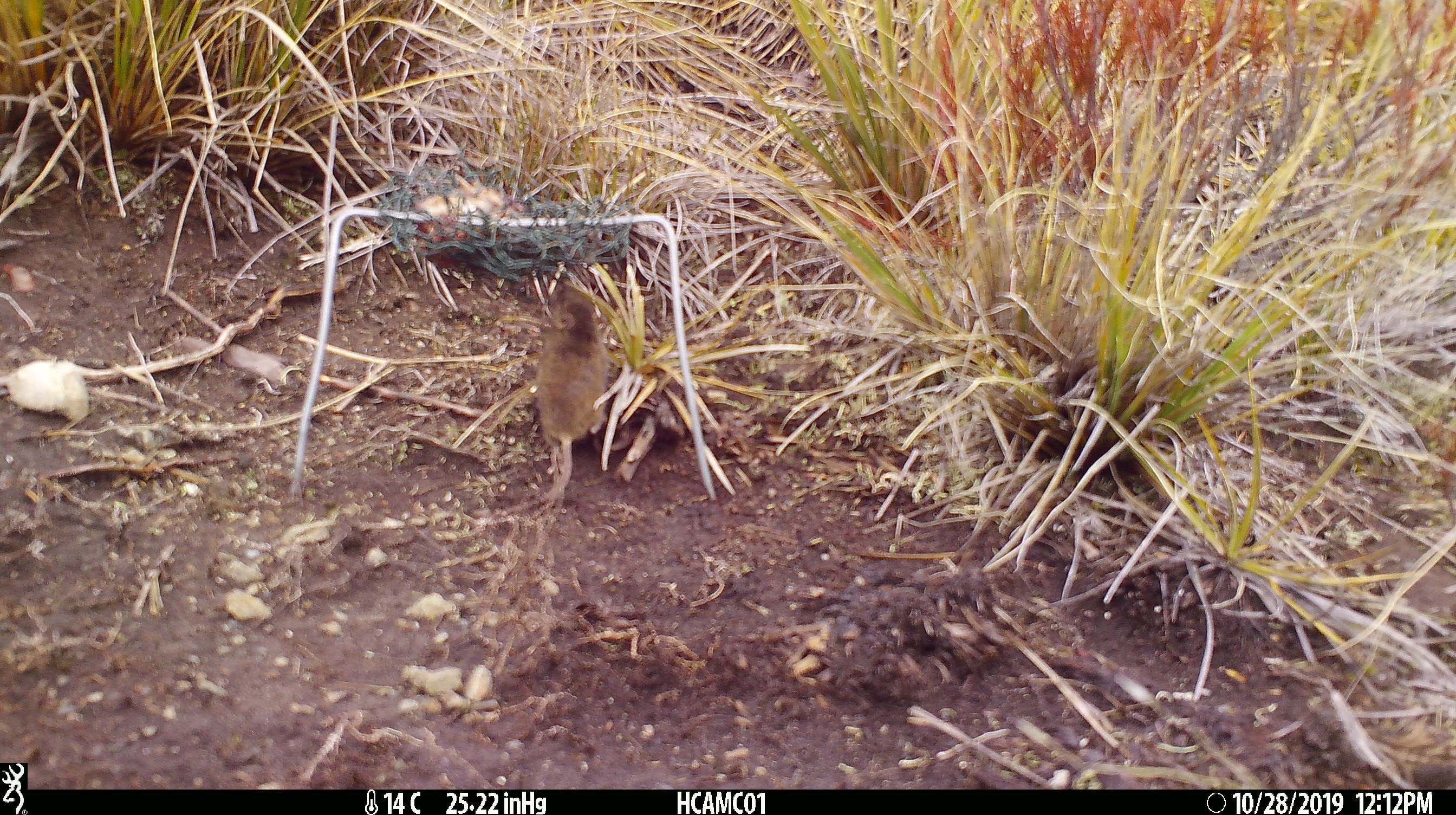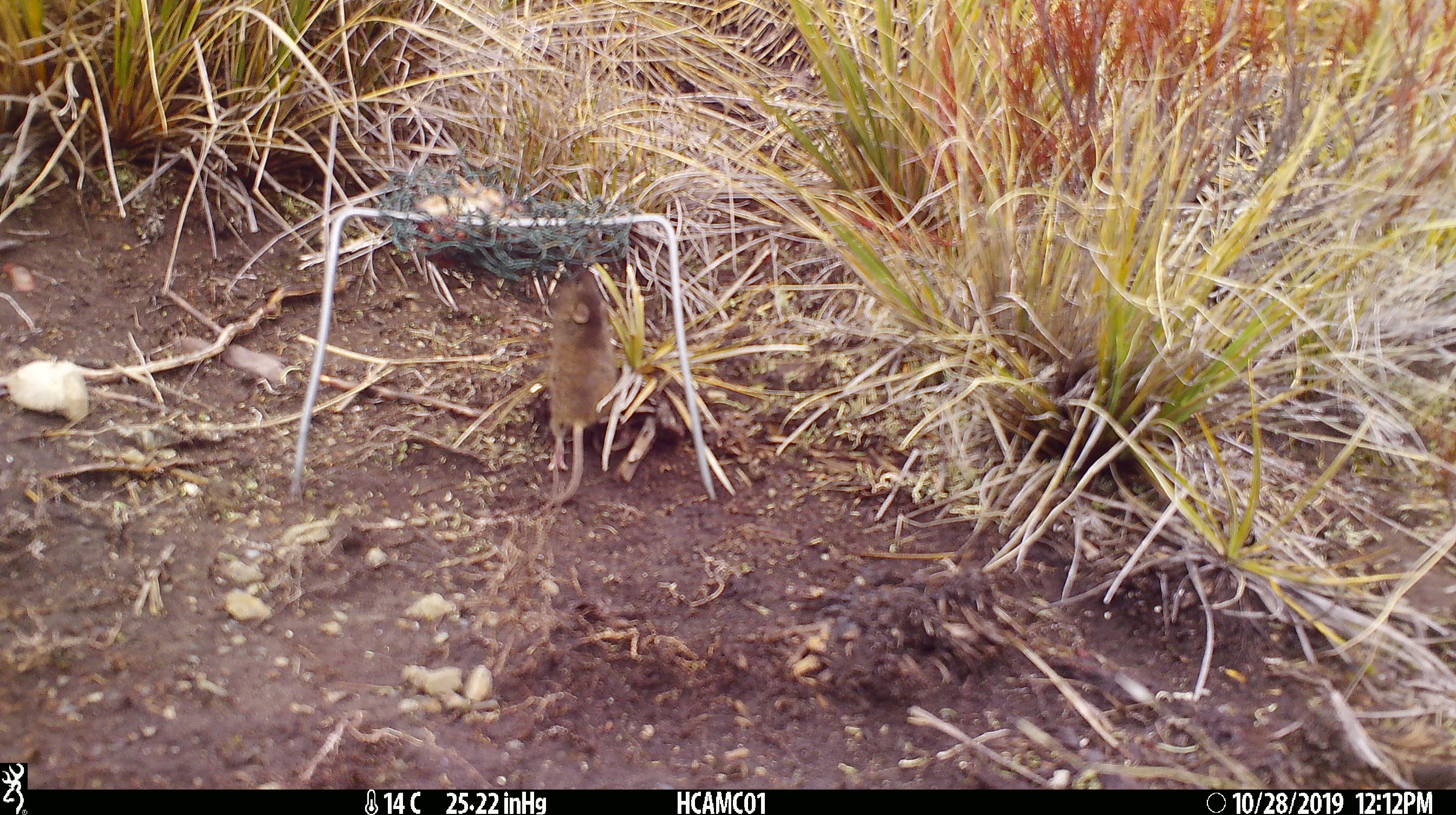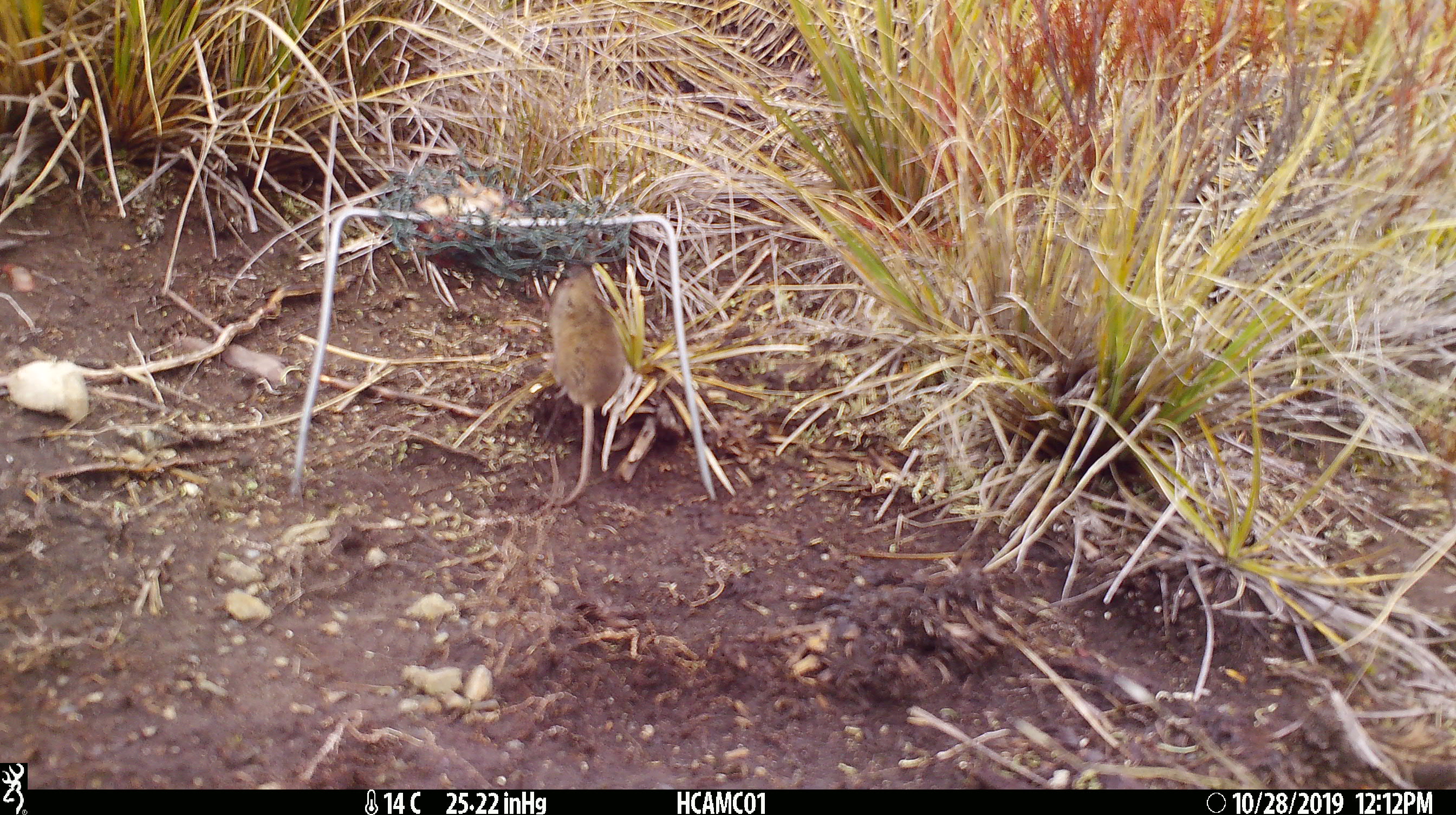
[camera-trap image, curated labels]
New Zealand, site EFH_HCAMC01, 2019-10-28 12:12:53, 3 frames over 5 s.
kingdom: Animalia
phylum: Chordata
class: Mammalia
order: Rodentia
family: Muridae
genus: Mus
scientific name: Mus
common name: mouse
Mouse (Mus).